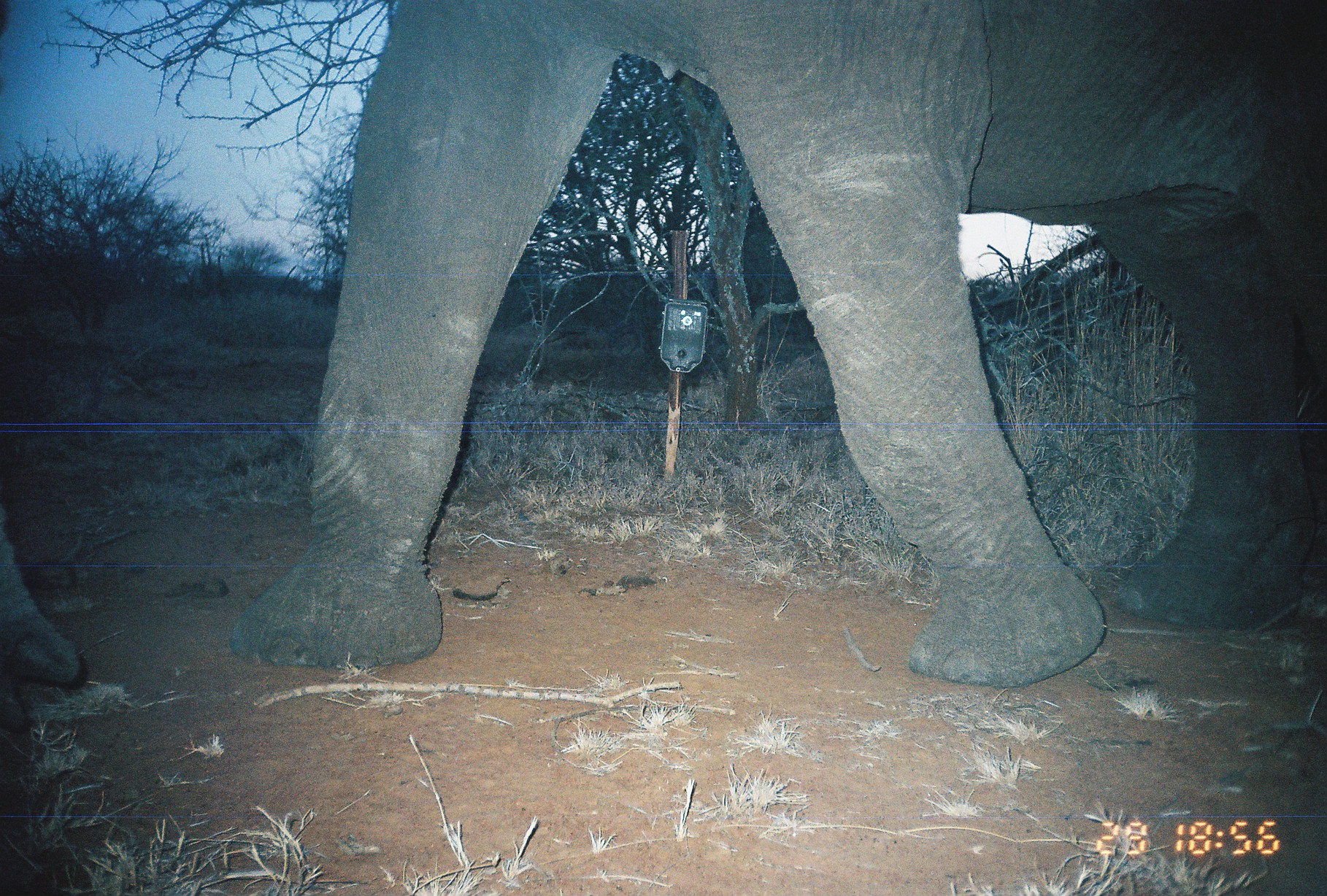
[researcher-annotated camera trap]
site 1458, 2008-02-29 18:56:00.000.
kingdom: Animalia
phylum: Chordata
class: Mammalia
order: Proboscidea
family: Elephantidae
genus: Loxodonta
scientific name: Loxodonta africana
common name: african bush elephant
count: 1